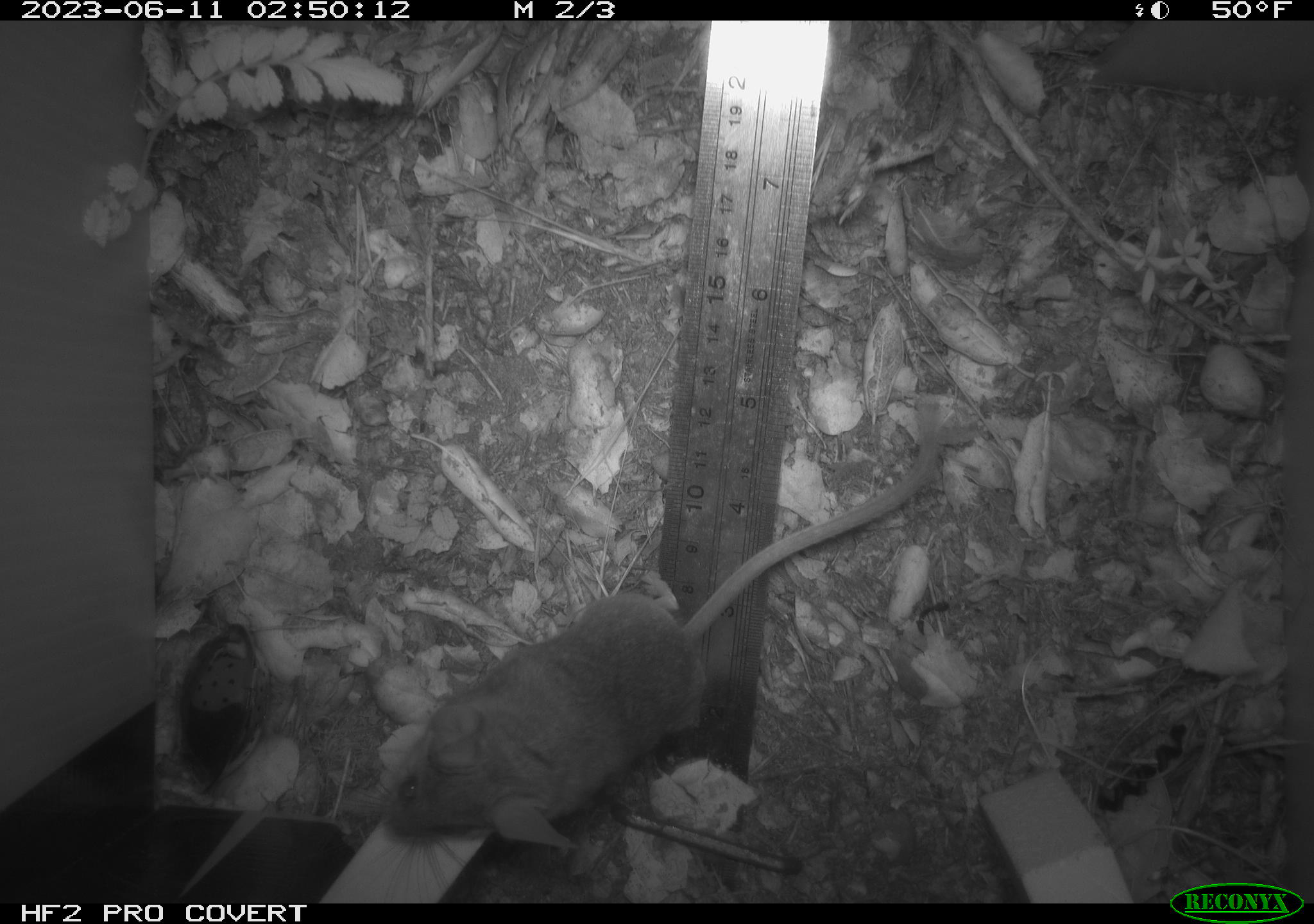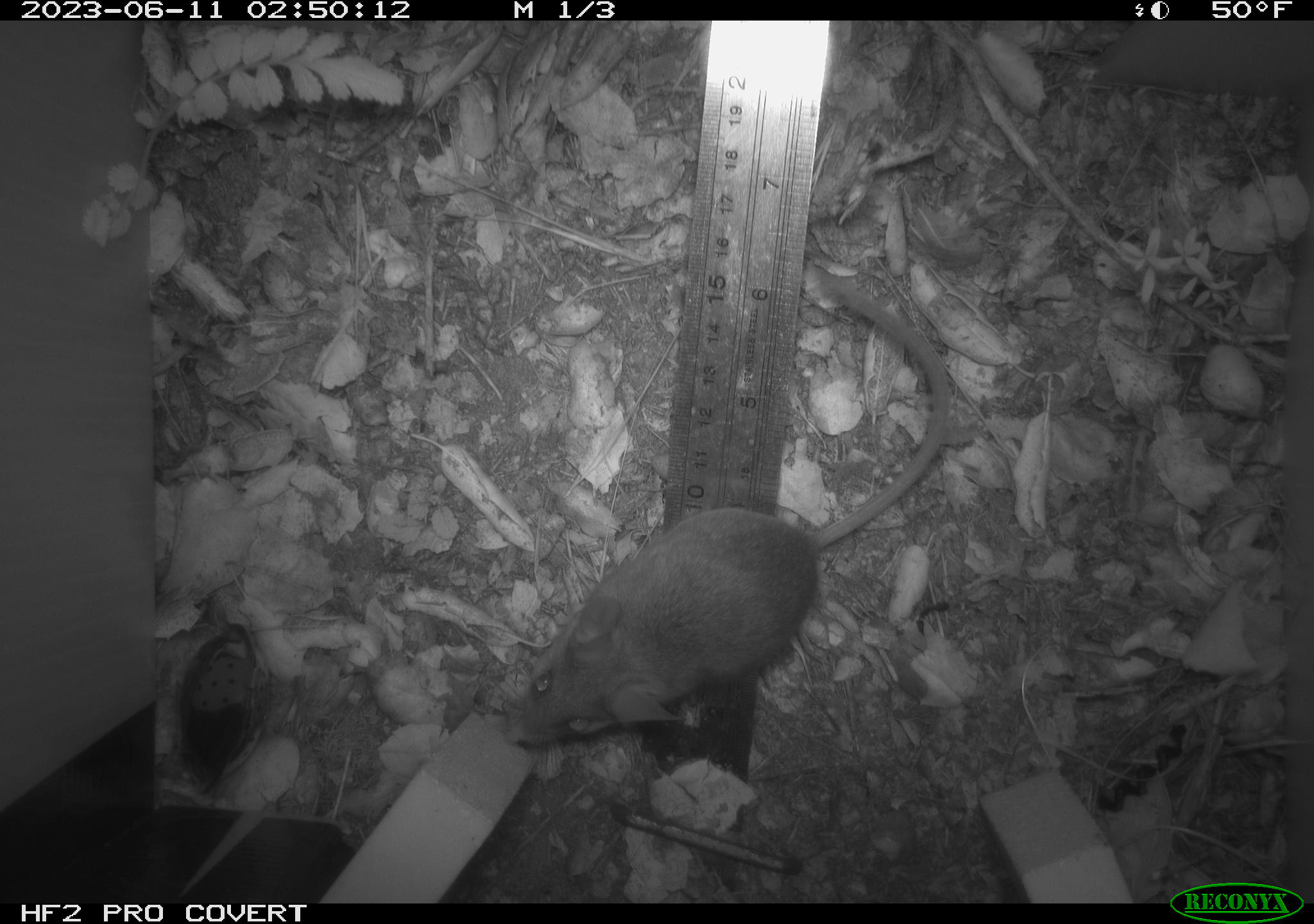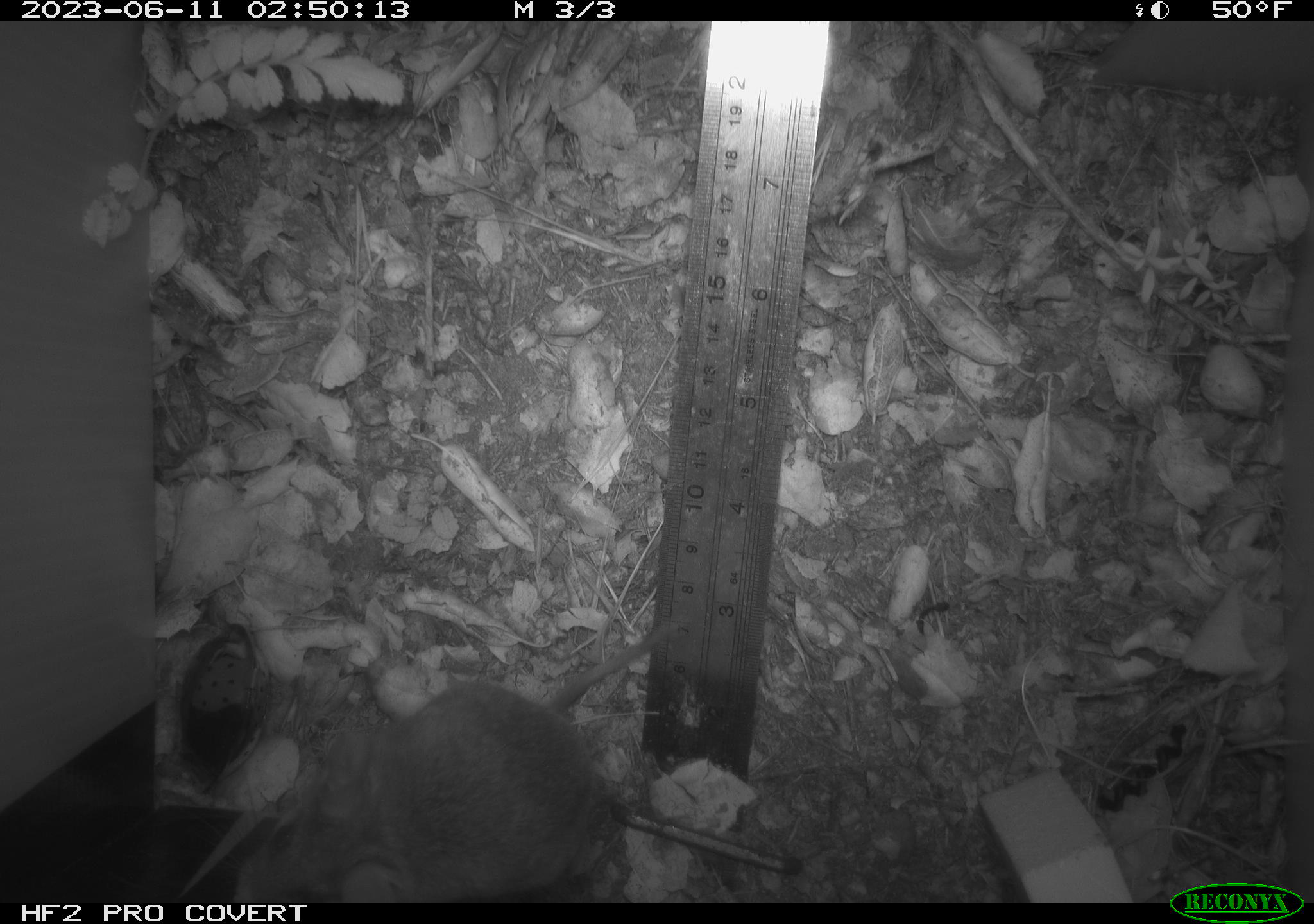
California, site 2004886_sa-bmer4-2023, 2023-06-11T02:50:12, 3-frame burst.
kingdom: Animalia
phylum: Chordata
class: Mammalia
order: Rodentia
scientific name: Rodentia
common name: mouse species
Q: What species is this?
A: Mouse species (Rodentia).